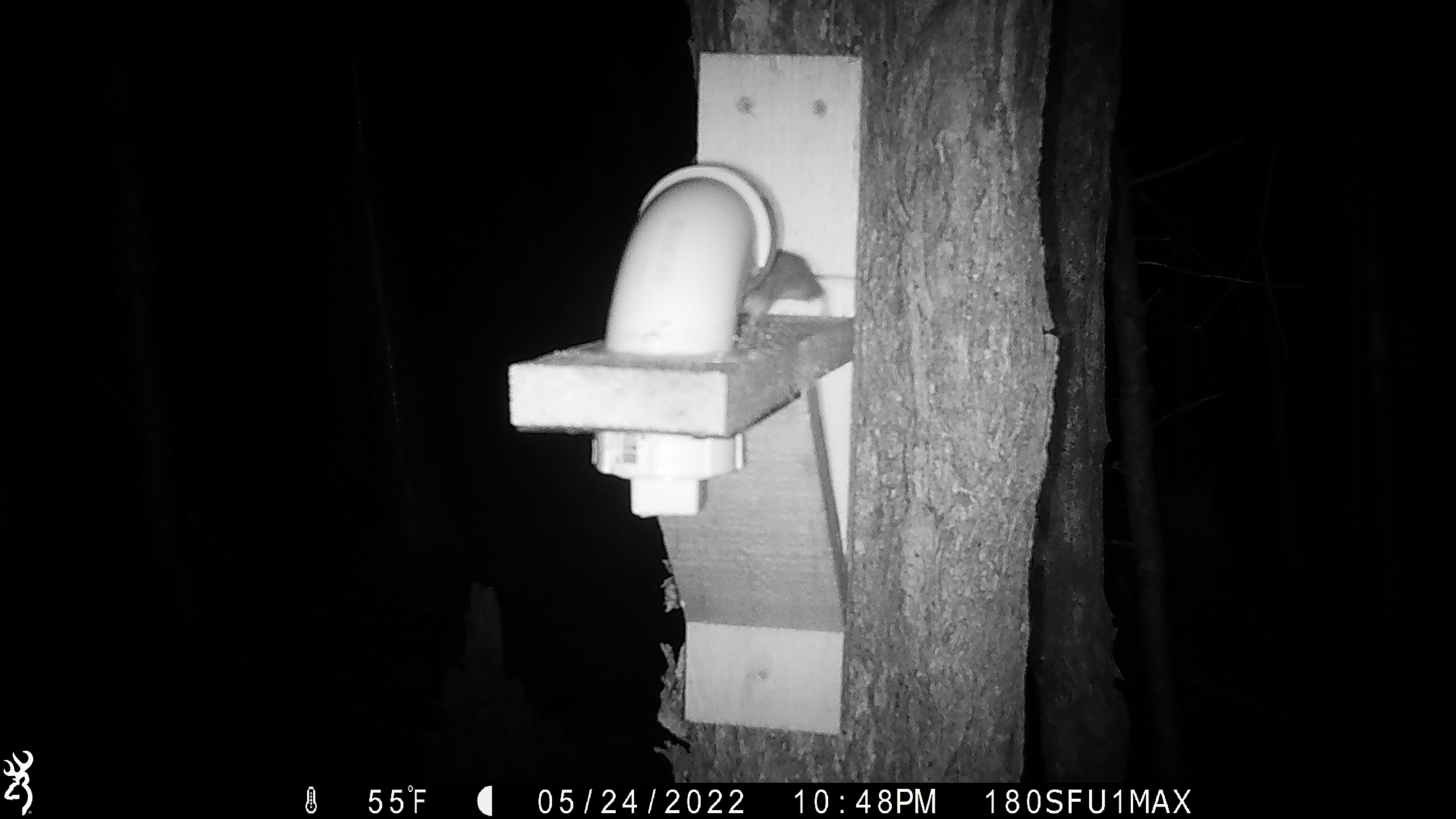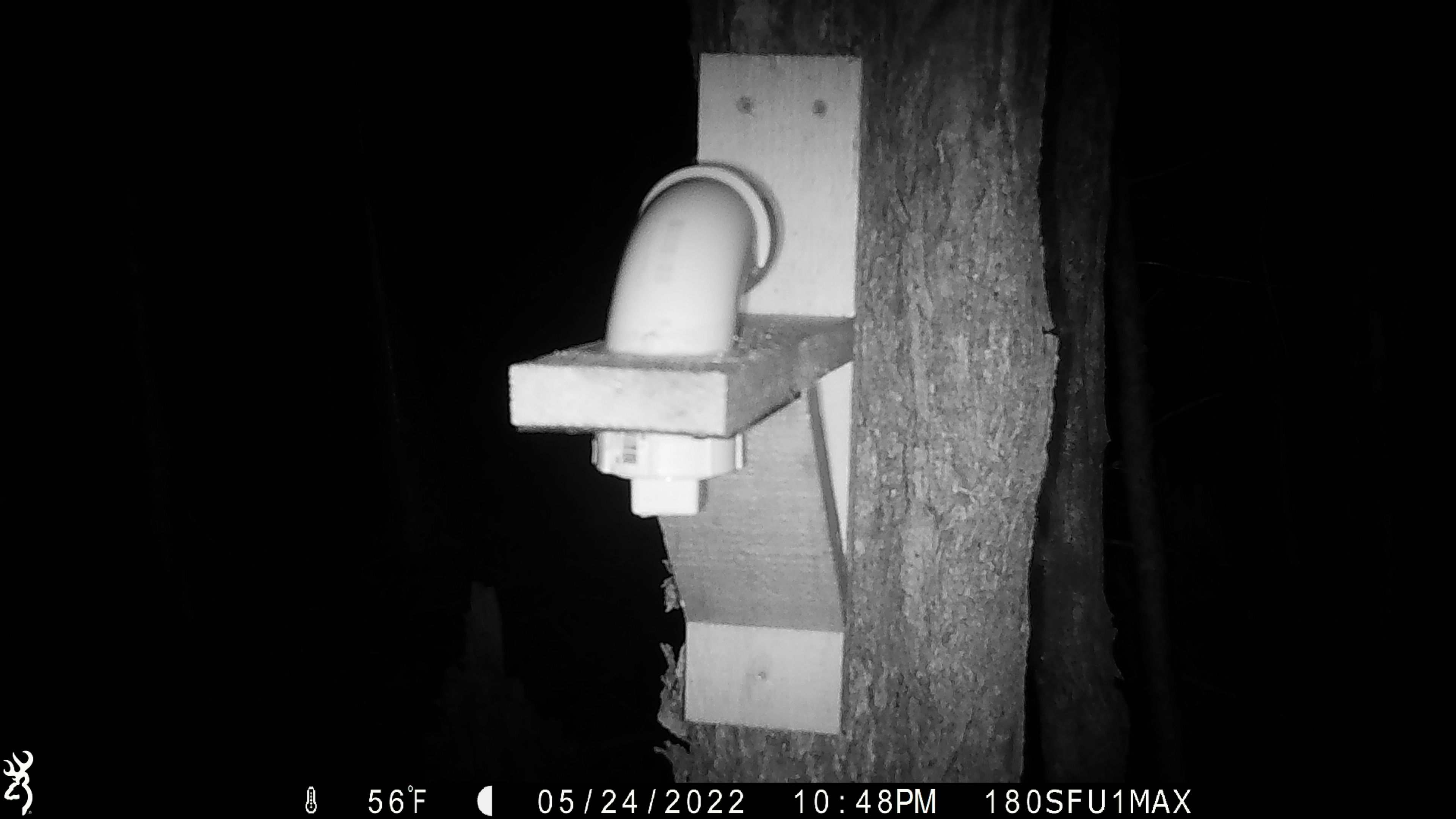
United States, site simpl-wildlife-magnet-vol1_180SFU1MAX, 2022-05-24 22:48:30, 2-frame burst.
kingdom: Animalia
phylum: Chordata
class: Mammalia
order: Rodentia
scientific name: Rodentia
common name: mouse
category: mouse sp.